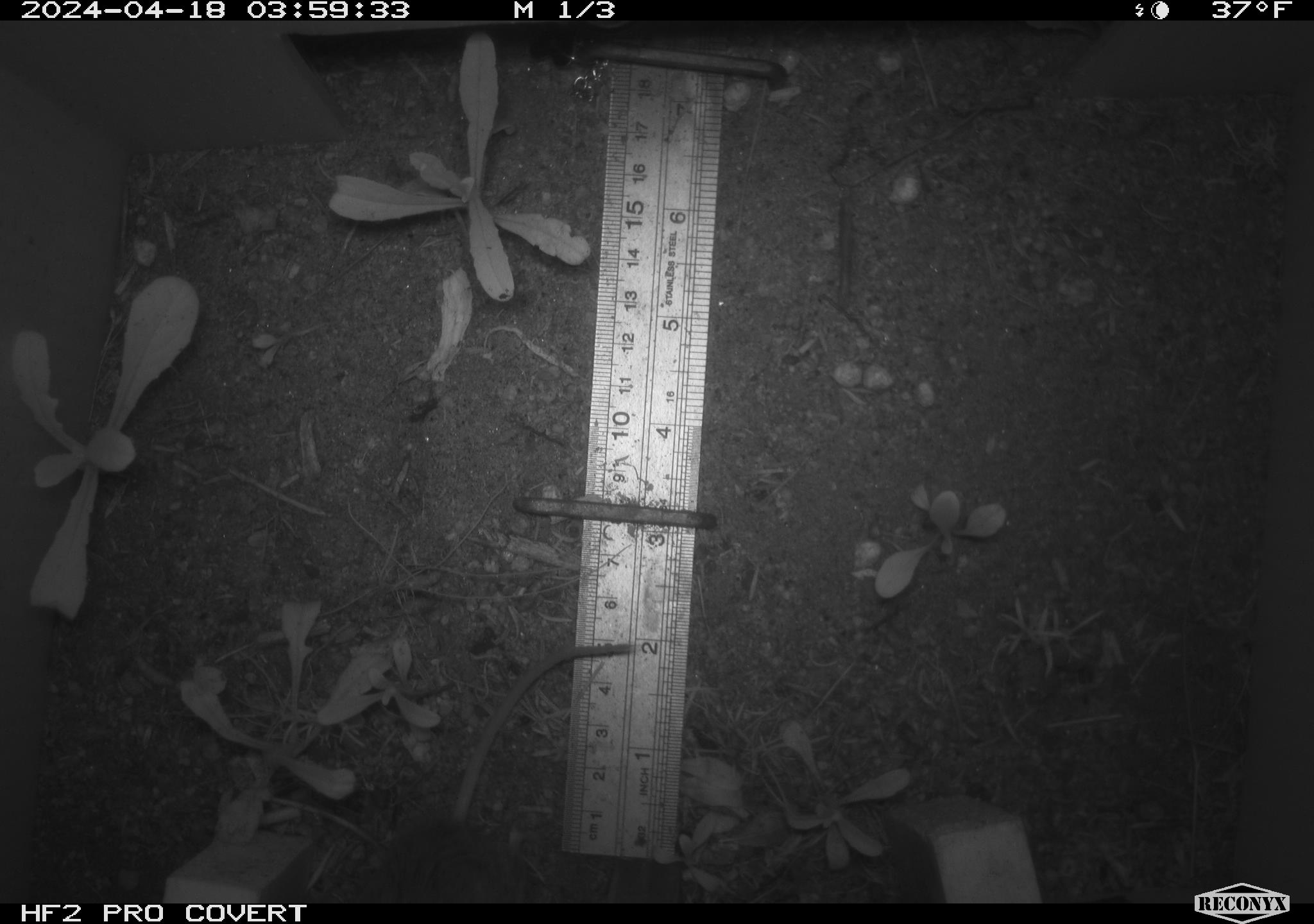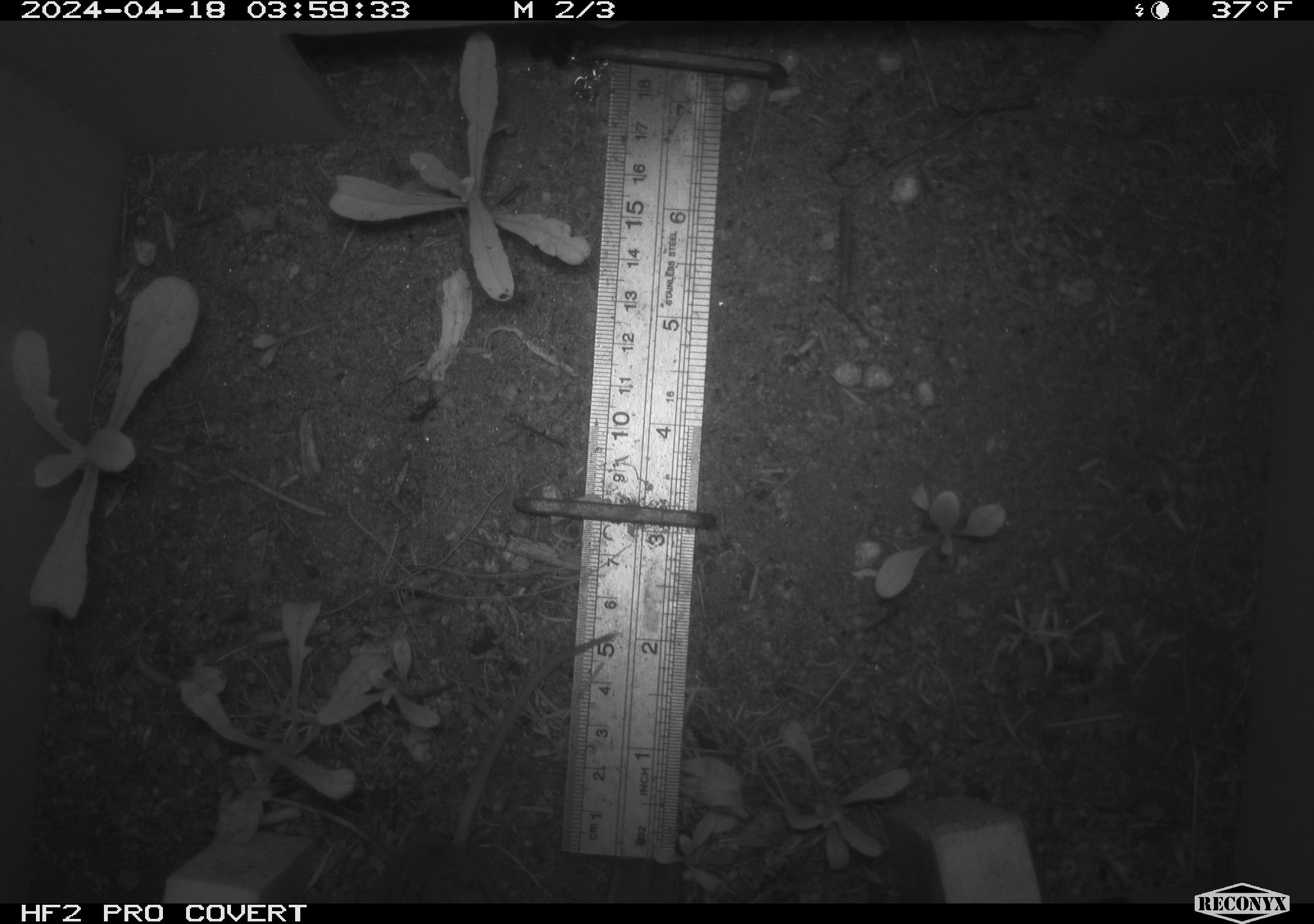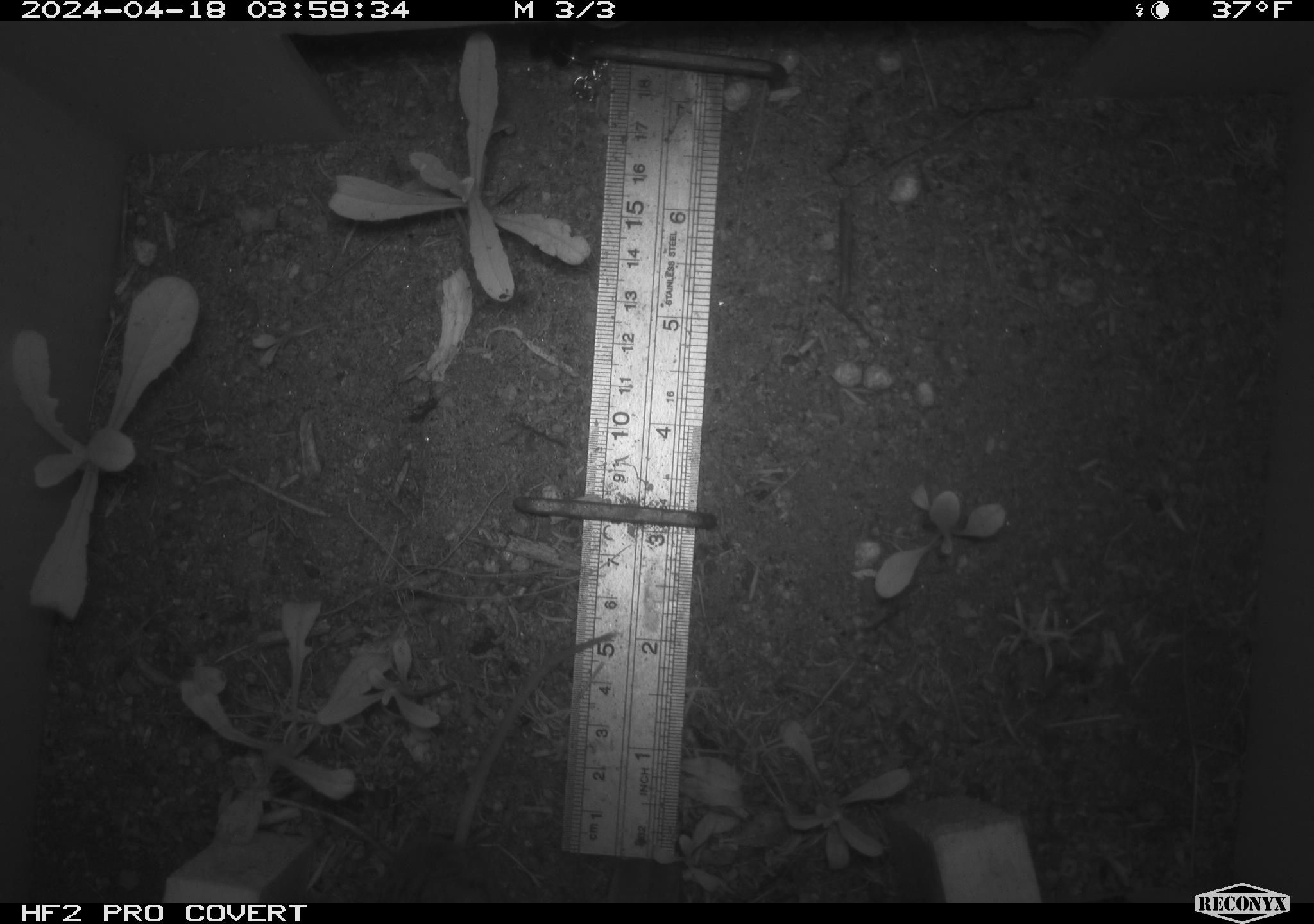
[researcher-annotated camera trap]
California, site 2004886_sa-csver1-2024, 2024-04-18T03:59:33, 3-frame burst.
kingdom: Animalia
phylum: Chordata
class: Mammalia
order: Rodentia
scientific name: Rodentia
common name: rodent